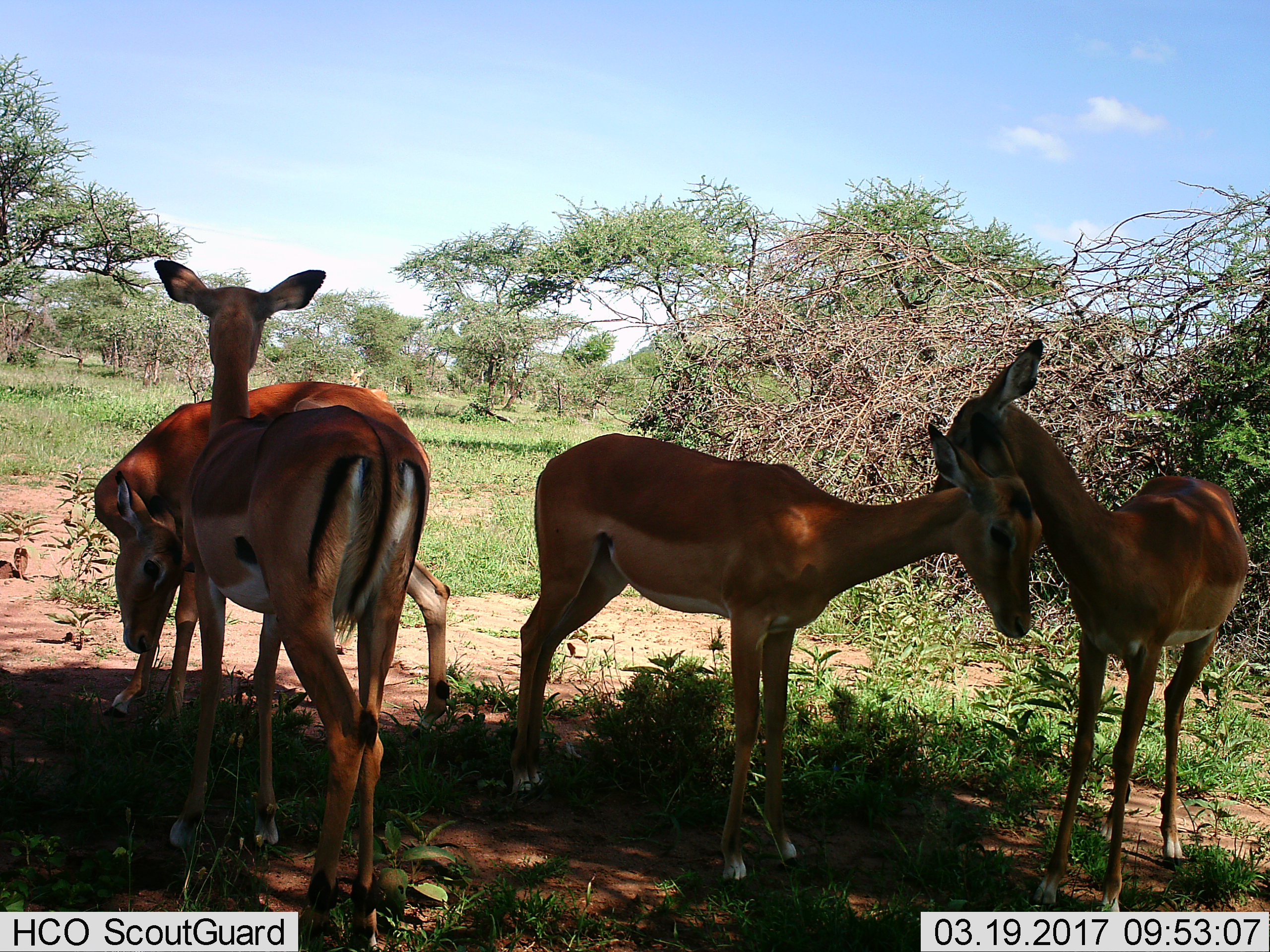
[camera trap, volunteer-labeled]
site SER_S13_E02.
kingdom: Animalia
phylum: Chordata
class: Mammalia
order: Artiodactyla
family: Bovidae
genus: Aepyceros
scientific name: Aepyceros melampus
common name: impala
Impala (Aepyceros melampus), count 4. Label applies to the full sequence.